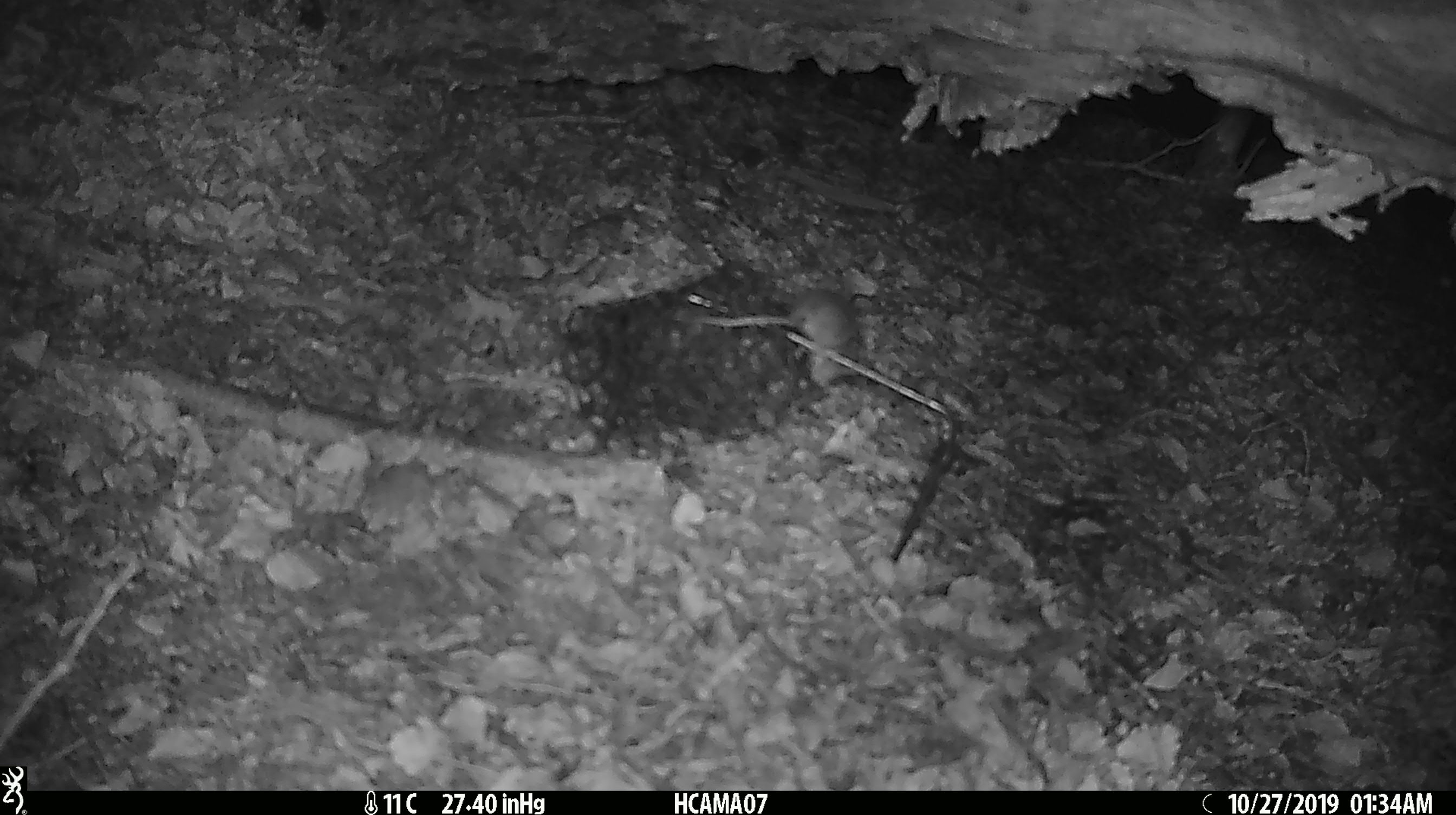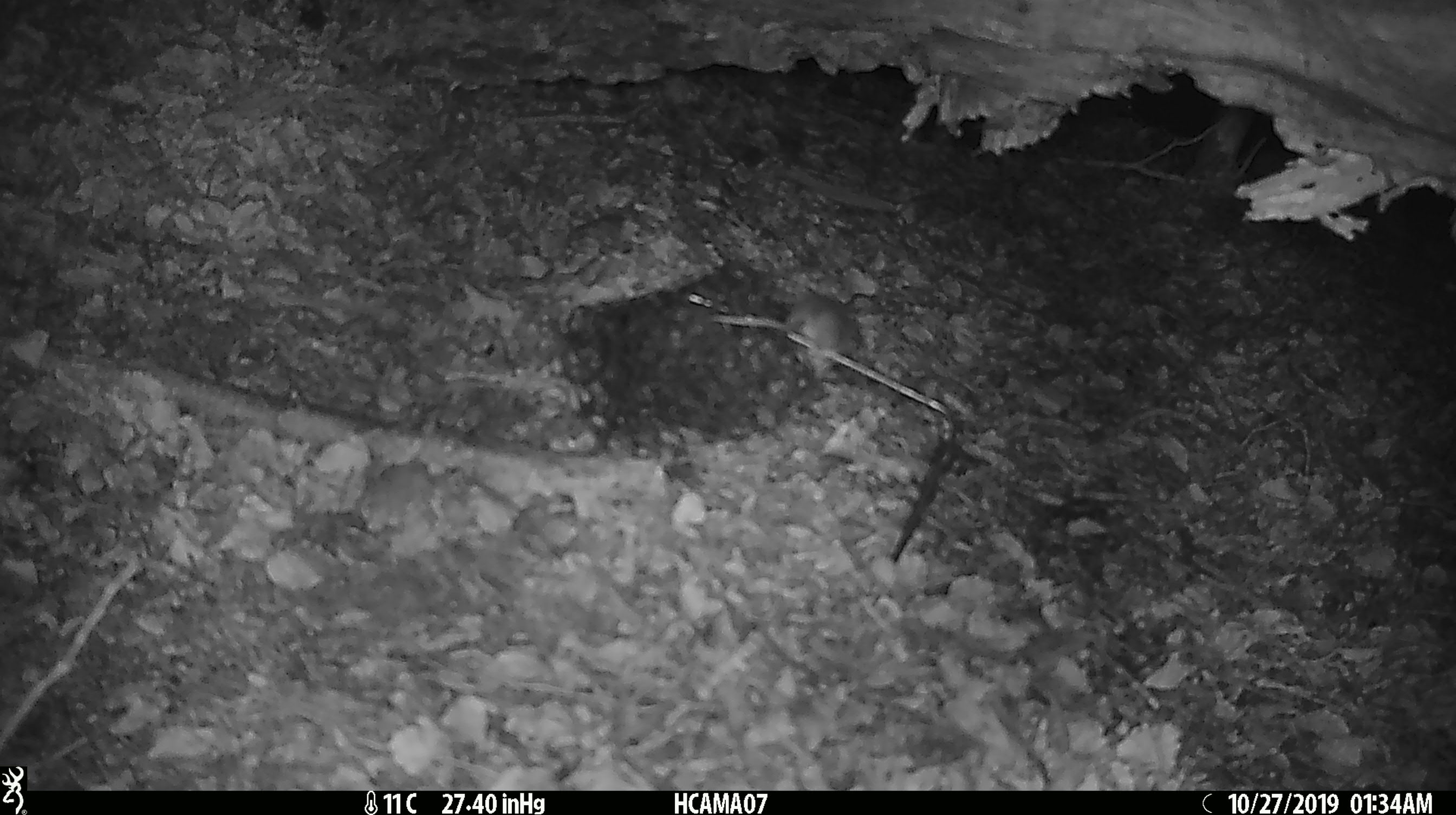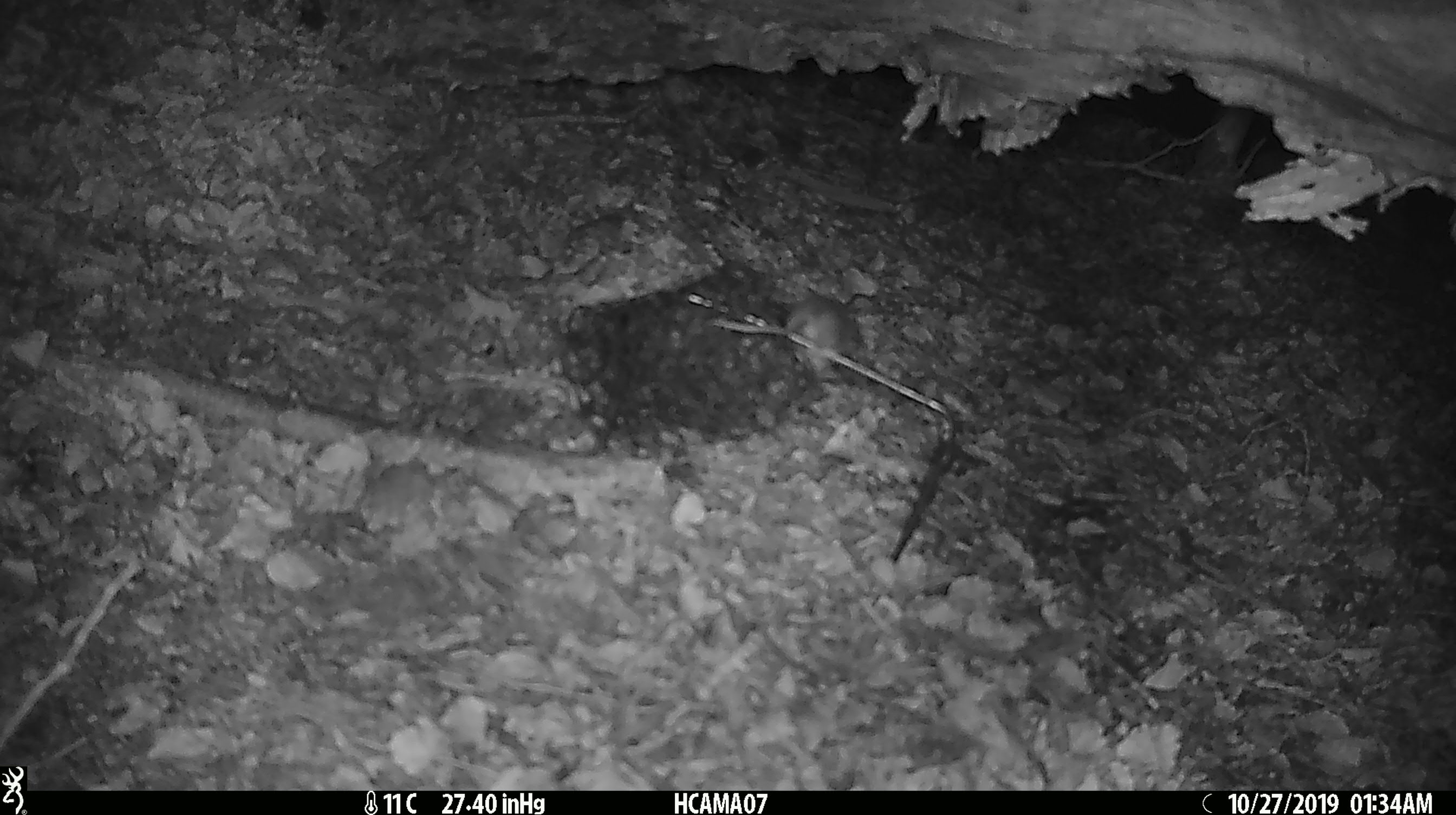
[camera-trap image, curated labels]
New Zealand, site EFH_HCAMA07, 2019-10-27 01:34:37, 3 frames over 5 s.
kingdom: Animalia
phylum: Chordata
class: Mammalia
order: Rodentia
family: Muridae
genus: Mus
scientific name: Mus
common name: mouse